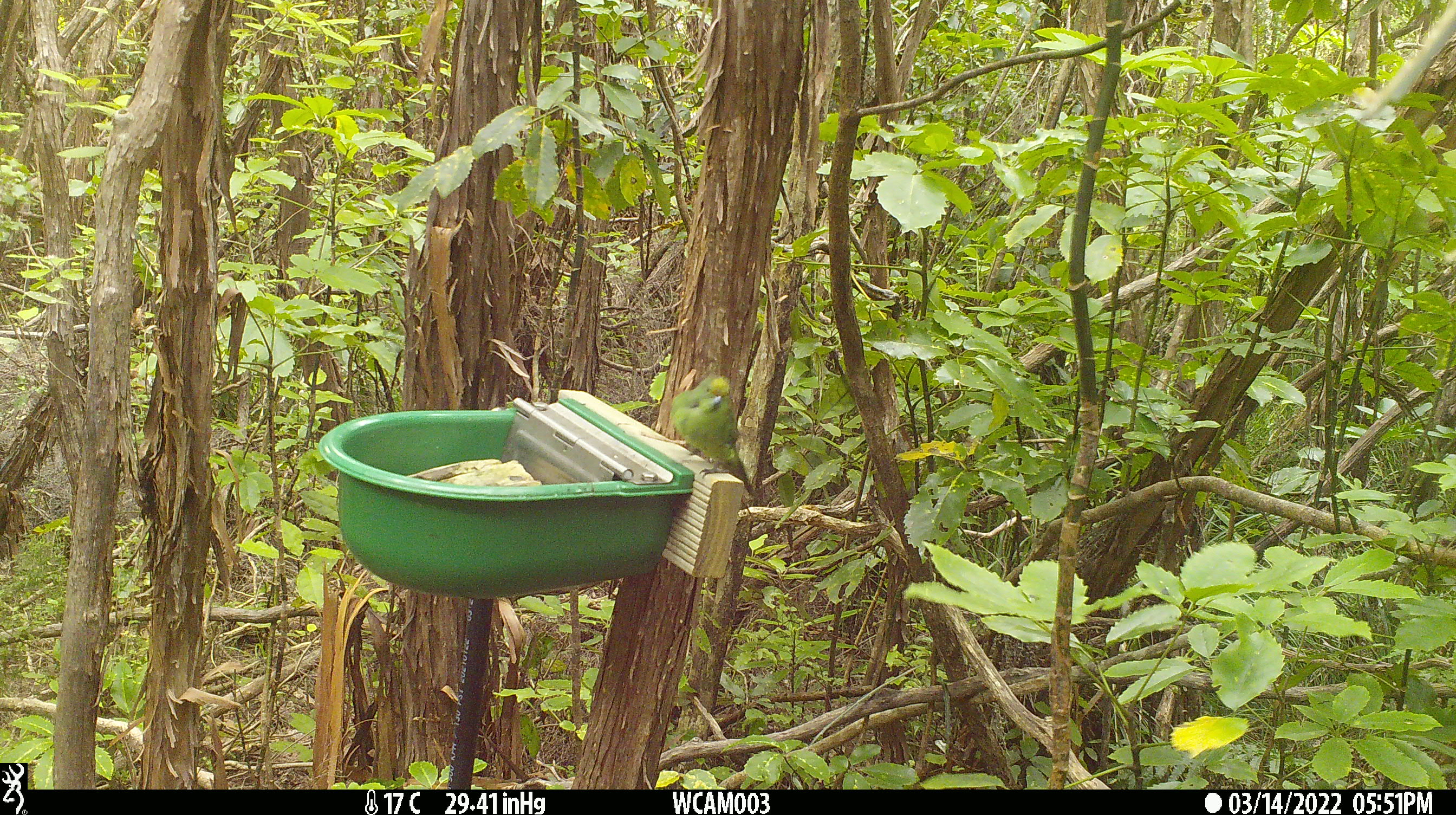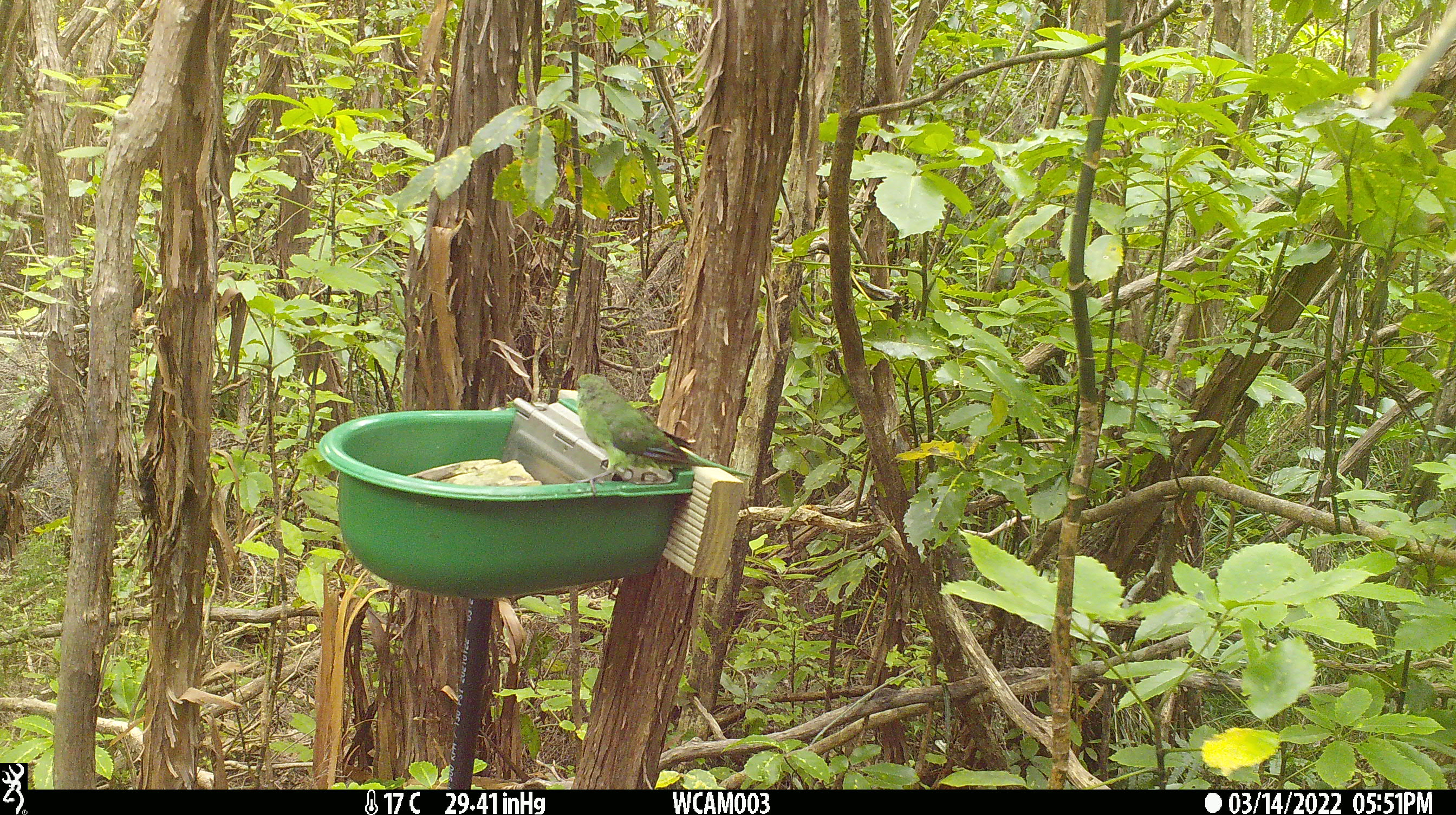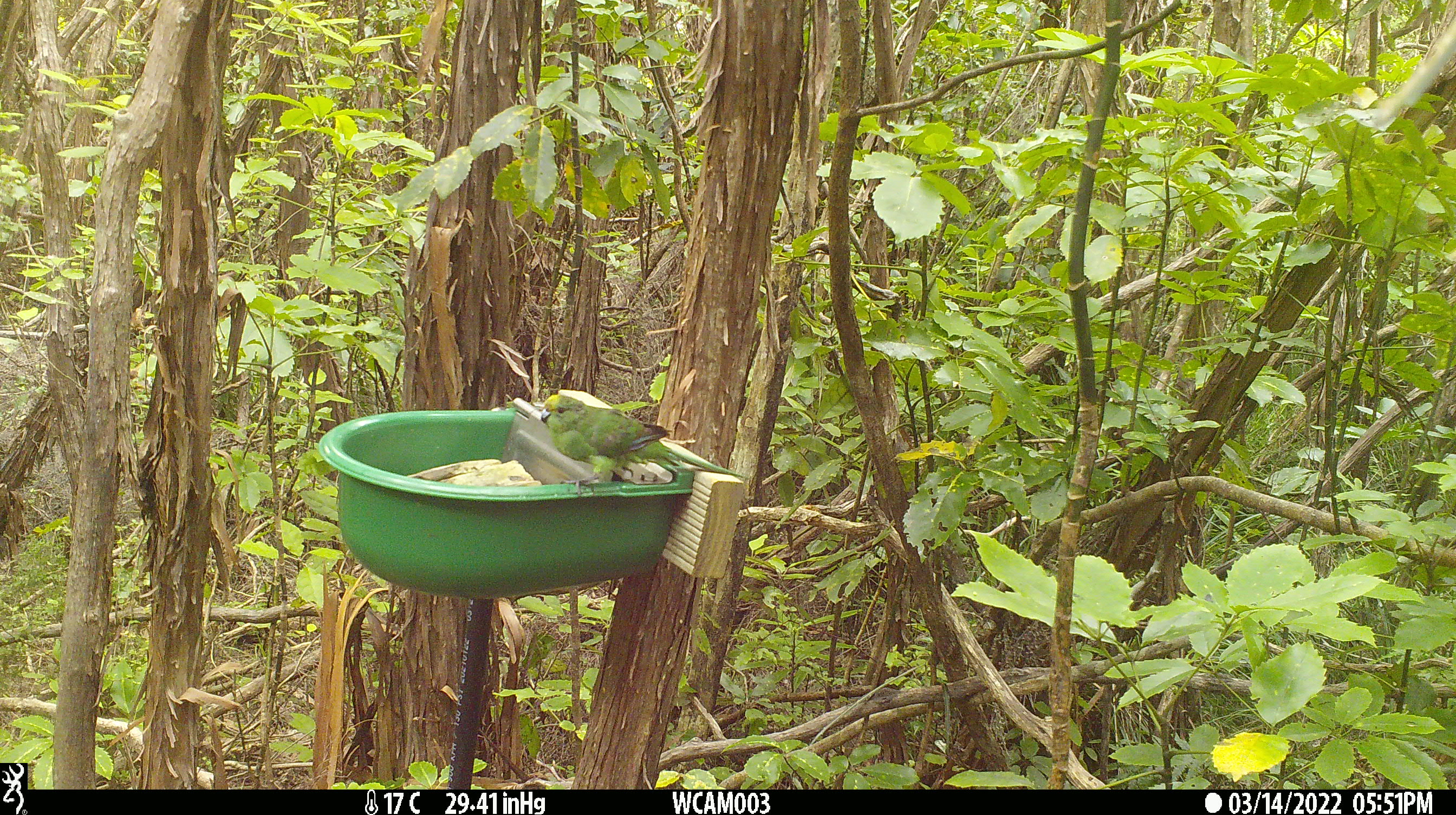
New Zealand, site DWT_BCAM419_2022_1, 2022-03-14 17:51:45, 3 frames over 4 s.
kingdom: Animalia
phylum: Chordata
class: Aves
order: Psittaciformes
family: Psittaculidae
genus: Cyanoramphus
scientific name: Cyanoramphus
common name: parakeet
Parakeet (Cyanoramphus).